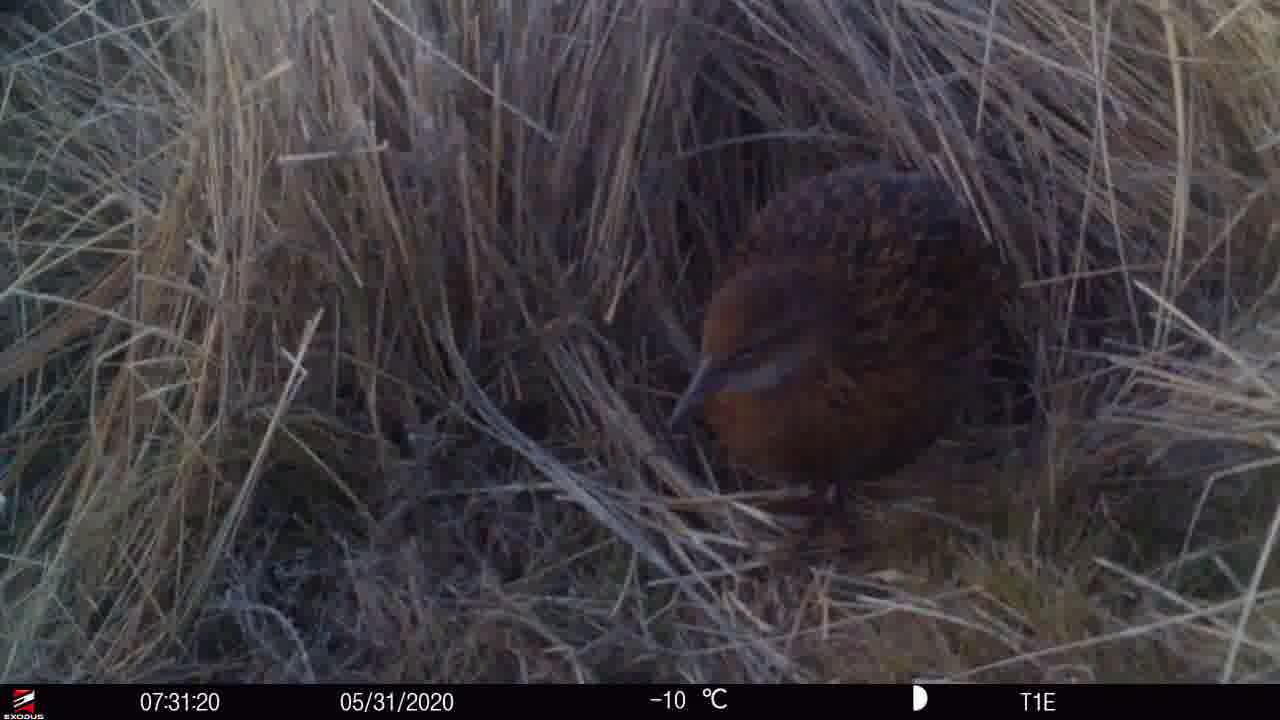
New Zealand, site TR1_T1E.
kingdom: Animalia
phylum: Chordata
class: Aves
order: Gruiformes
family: Rallidae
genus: Gallirallus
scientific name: Gallirallus australis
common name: weka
Weka (Gallirallus australis).